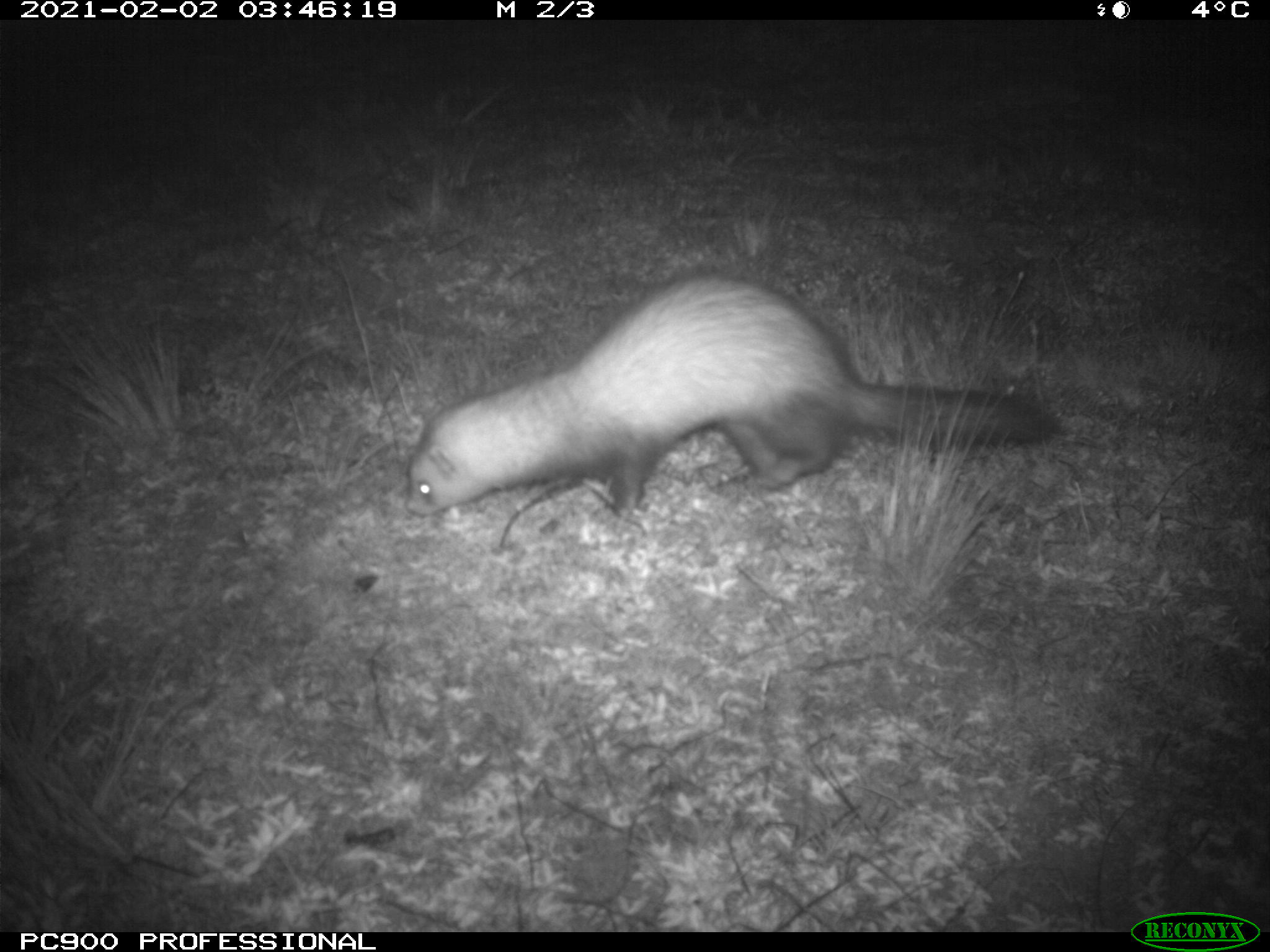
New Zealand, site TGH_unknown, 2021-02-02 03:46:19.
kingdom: Animalia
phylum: Chordata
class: Mammalia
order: Carnivora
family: Mustelidae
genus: Mustela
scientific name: Mustela furo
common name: ferret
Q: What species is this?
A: Ferret (Mustela furo).